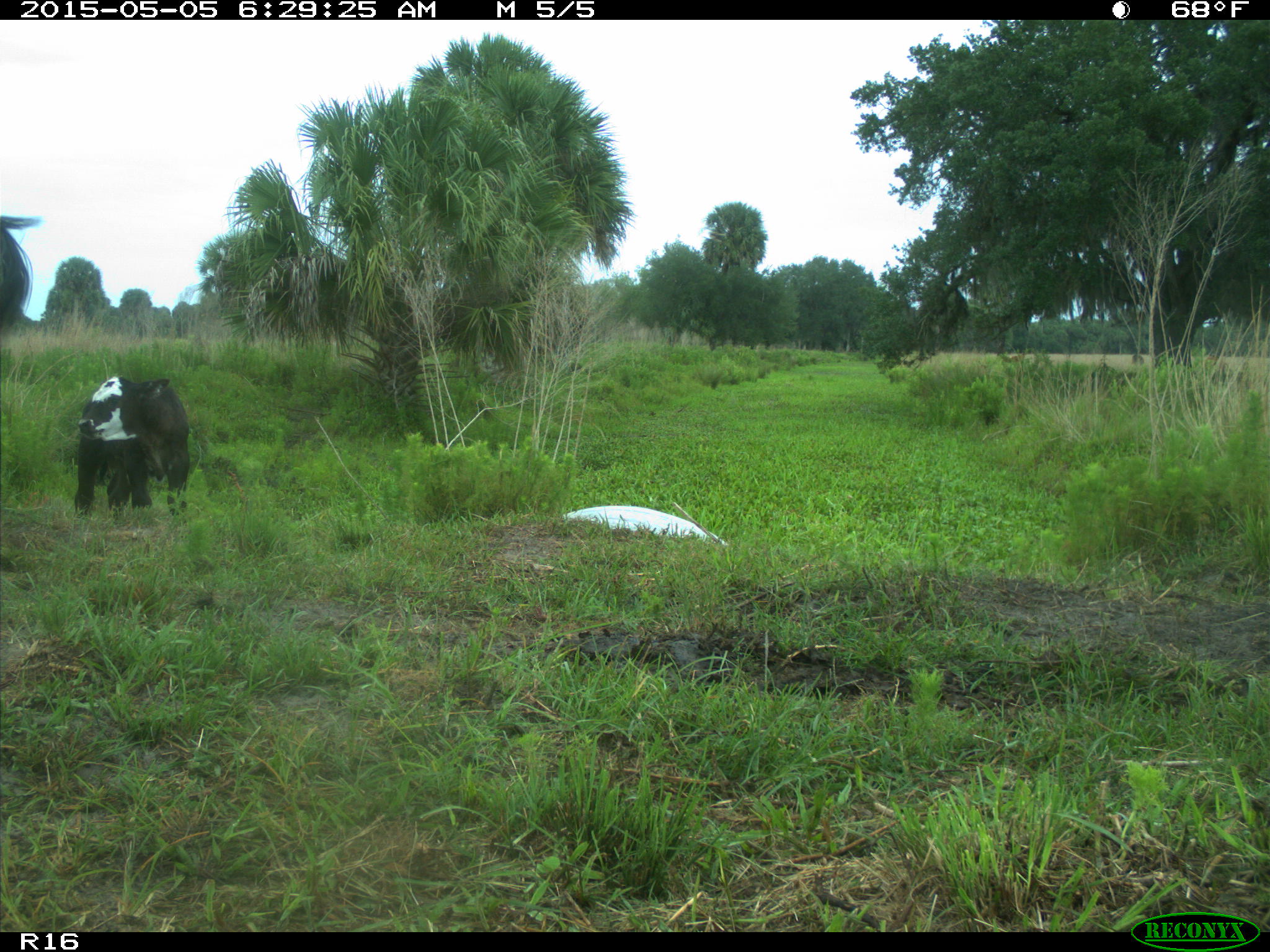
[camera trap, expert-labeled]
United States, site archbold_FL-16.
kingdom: Animalia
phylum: Chordata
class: Mammalia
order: Artiodactyla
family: Bovidae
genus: Bos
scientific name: Bos taurus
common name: domestic cow